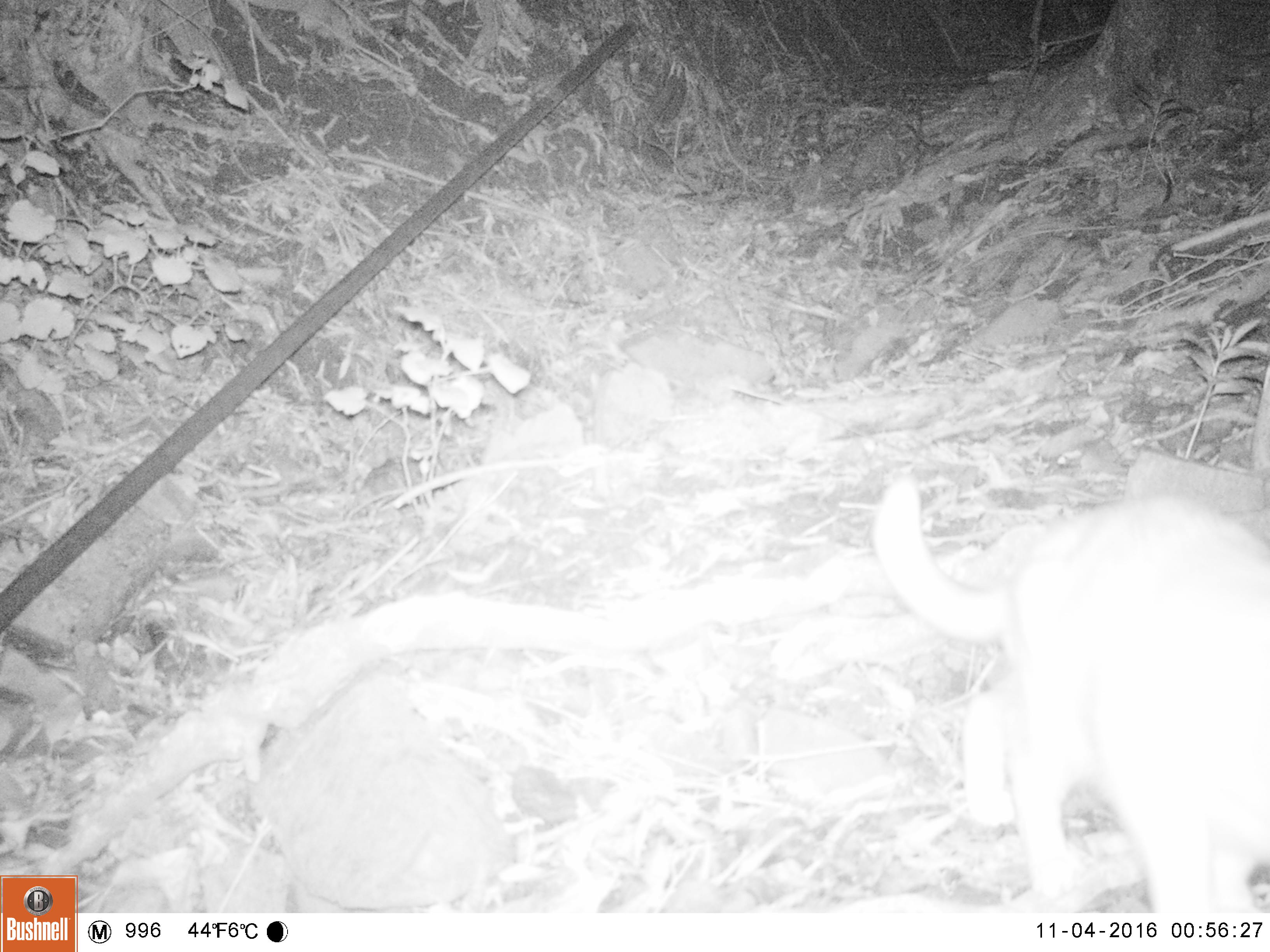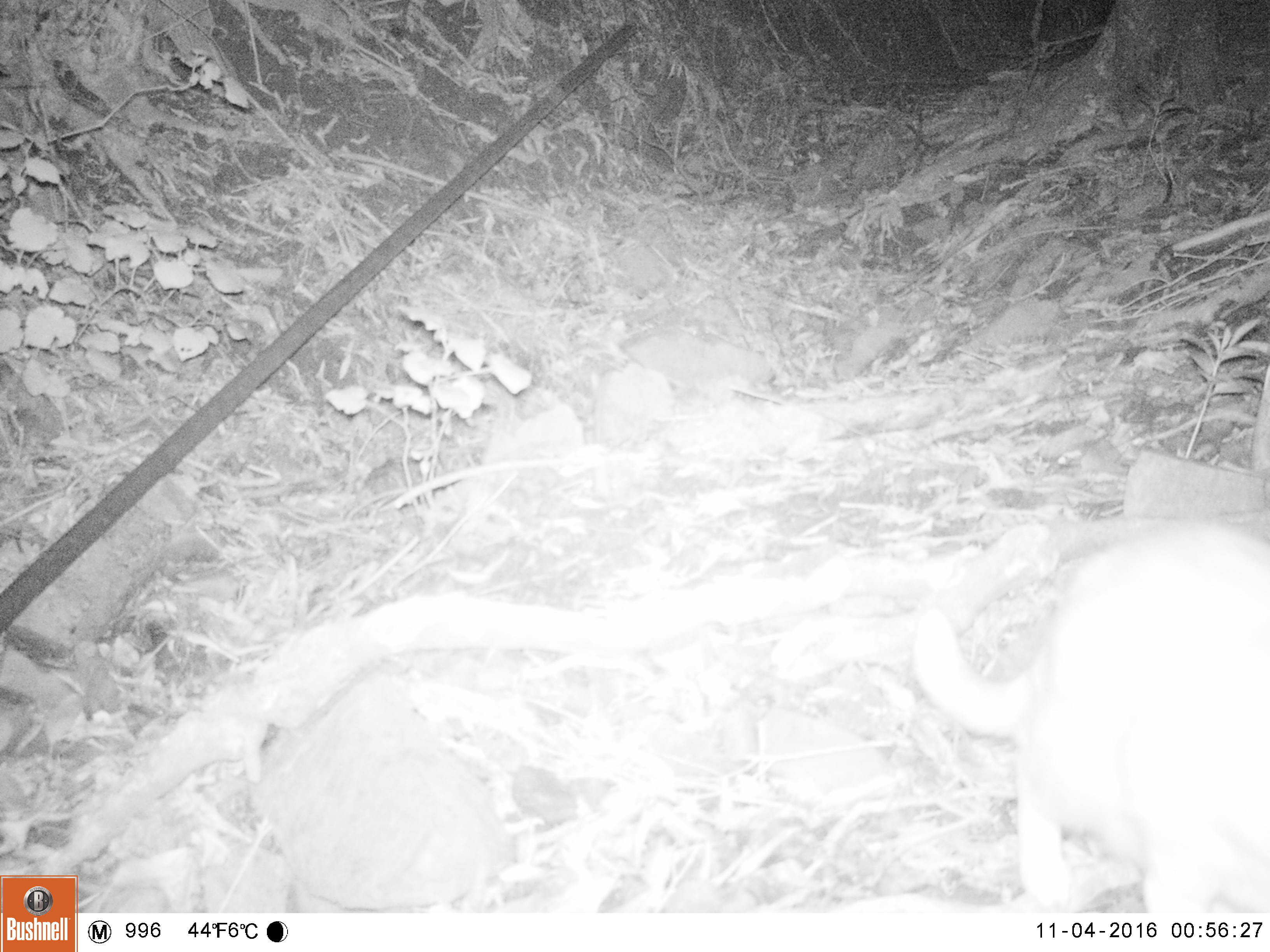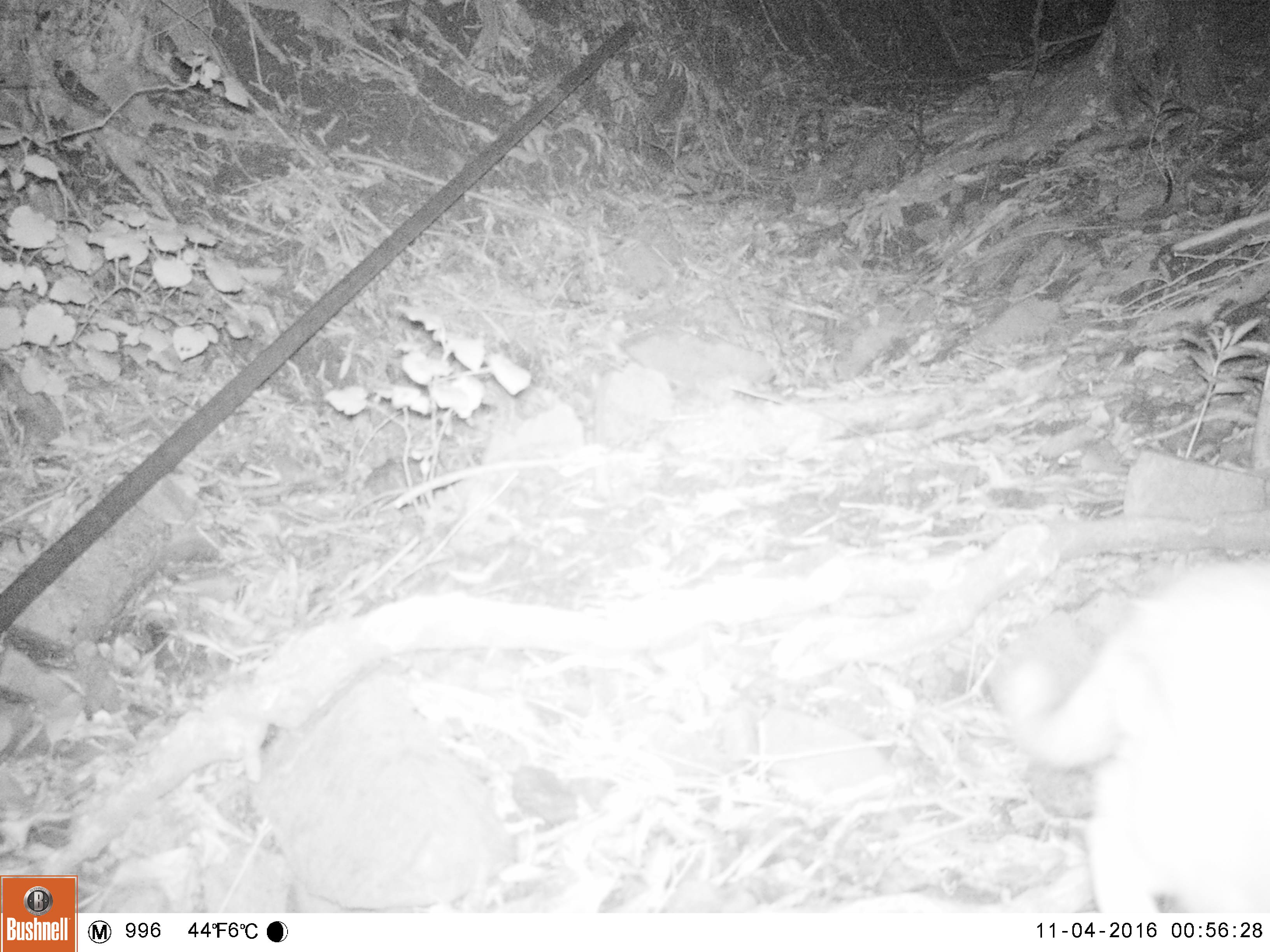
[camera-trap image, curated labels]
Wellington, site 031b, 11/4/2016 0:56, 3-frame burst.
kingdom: Animalia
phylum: Chordata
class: Mammalia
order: Carnivora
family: Felidae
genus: Felis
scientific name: Felis catus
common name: cat